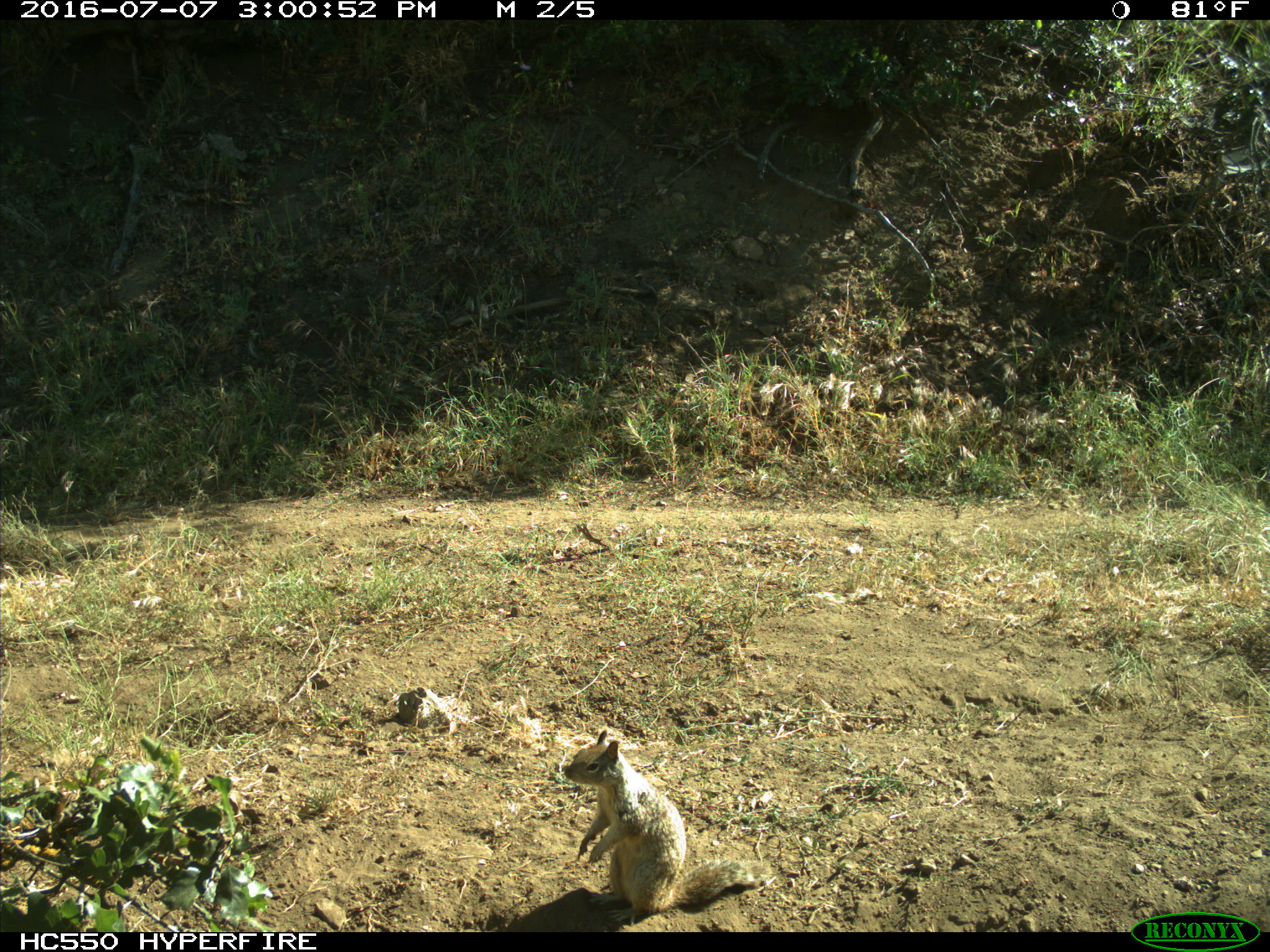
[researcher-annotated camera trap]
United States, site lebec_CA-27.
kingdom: Animalia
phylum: Chordata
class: Mammalia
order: Rodentia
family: Sciuridae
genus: Otospermophilus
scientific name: Otospermophilus beecheyi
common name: california ground squirrel